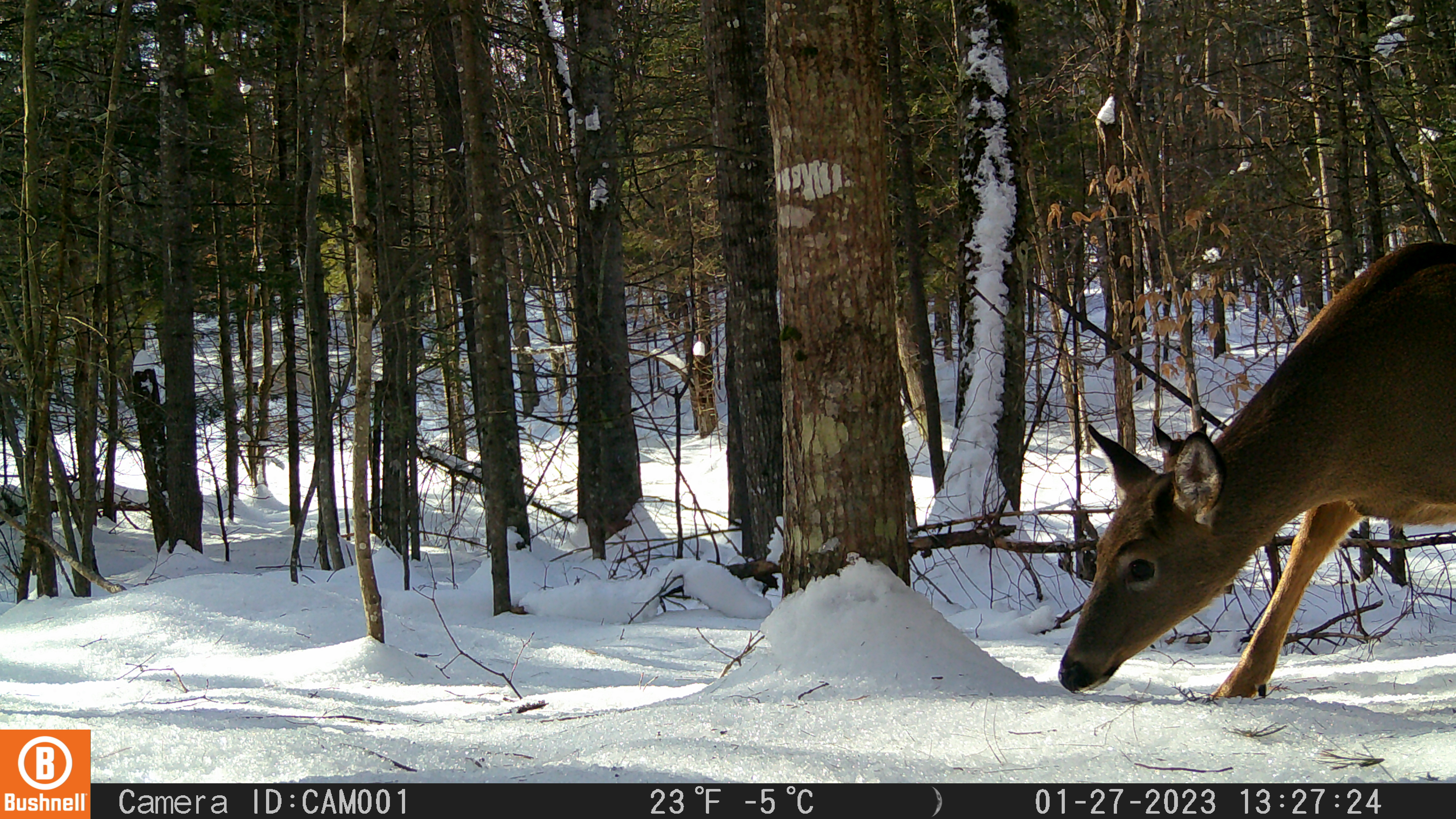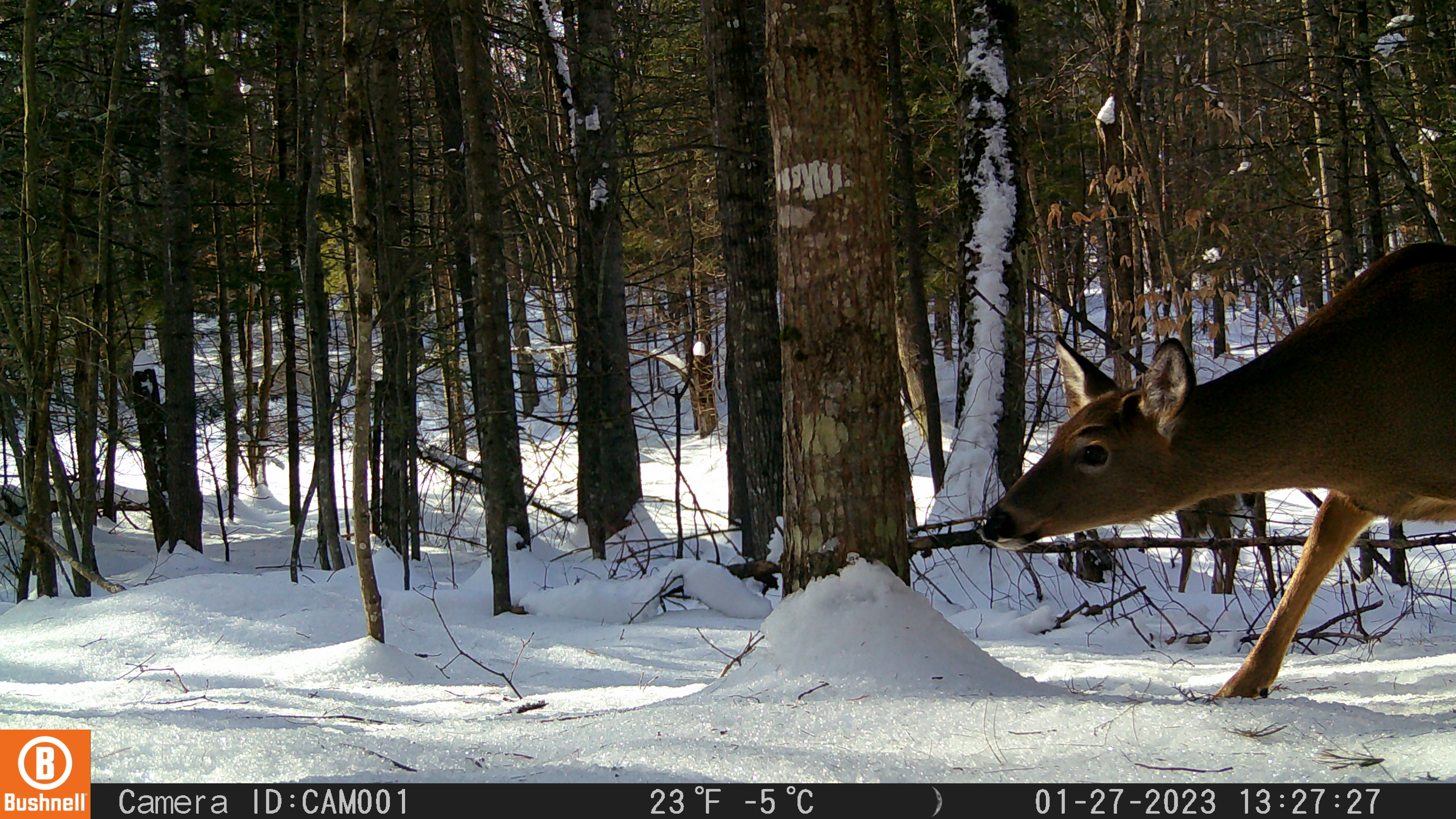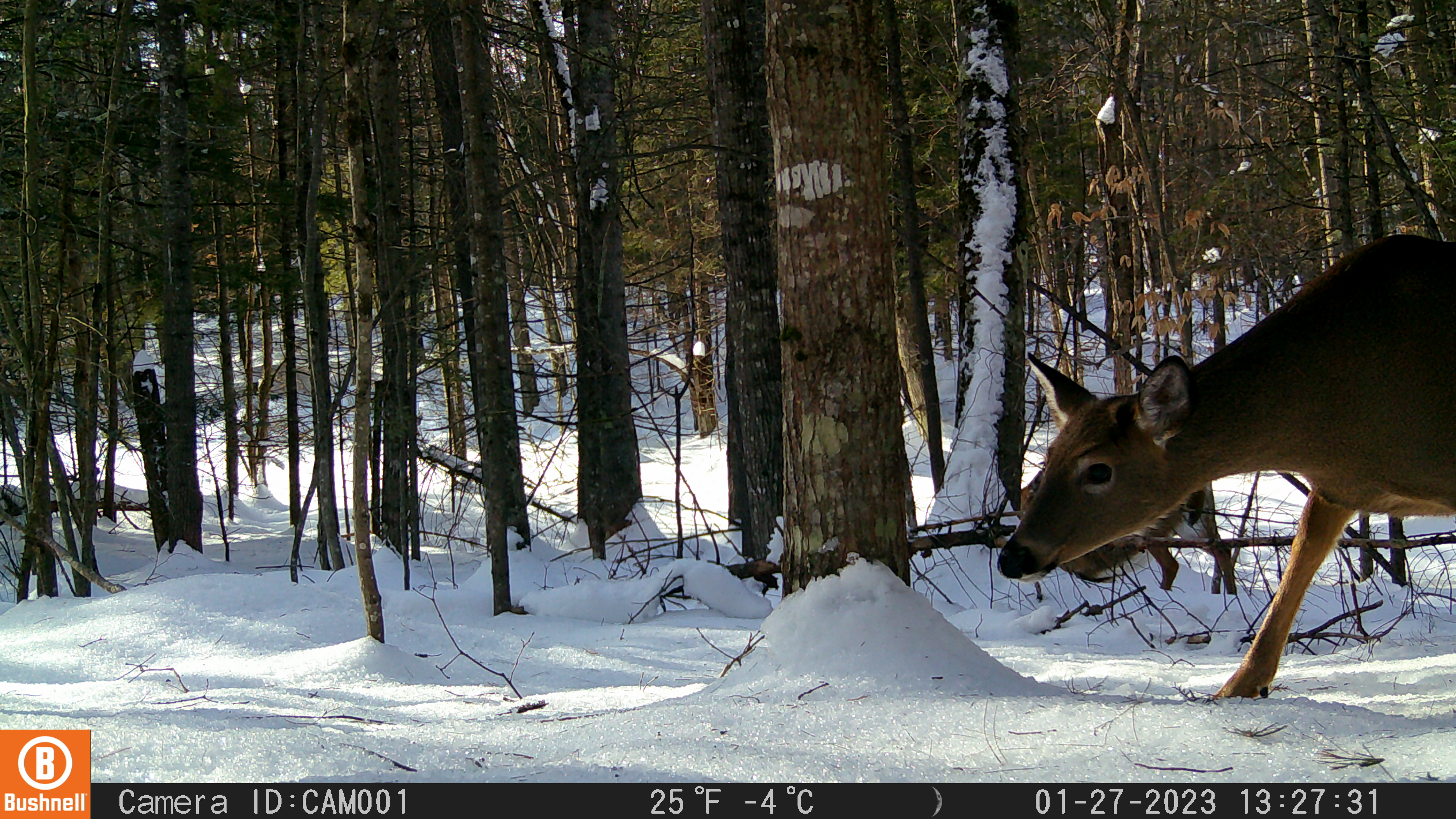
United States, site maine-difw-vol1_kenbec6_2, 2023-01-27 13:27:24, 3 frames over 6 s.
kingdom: Animalia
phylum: Chordata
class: Mammalia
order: Artiodactyla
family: Cervidae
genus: Odocoileus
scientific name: Odocoileus virginianus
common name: white-tailed deer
White-tailed deer (Odocoileus virginianus).